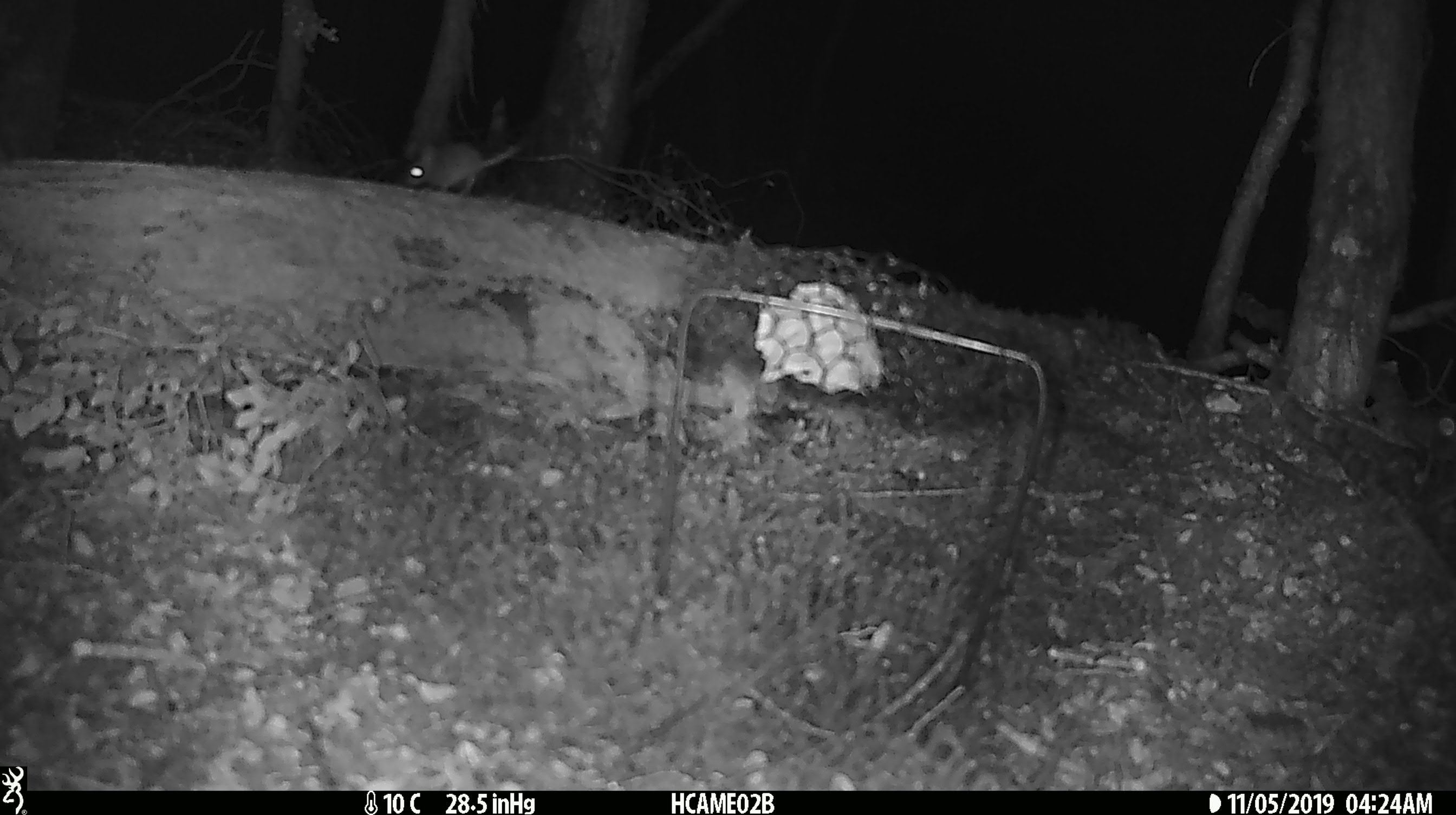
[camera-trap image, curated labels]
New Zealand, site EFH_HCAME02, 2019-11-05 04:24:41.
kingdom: Animalia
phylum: Chordata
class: Mammalia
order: Rodentia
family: Muridae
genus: Mus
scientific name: Mus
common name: mouse